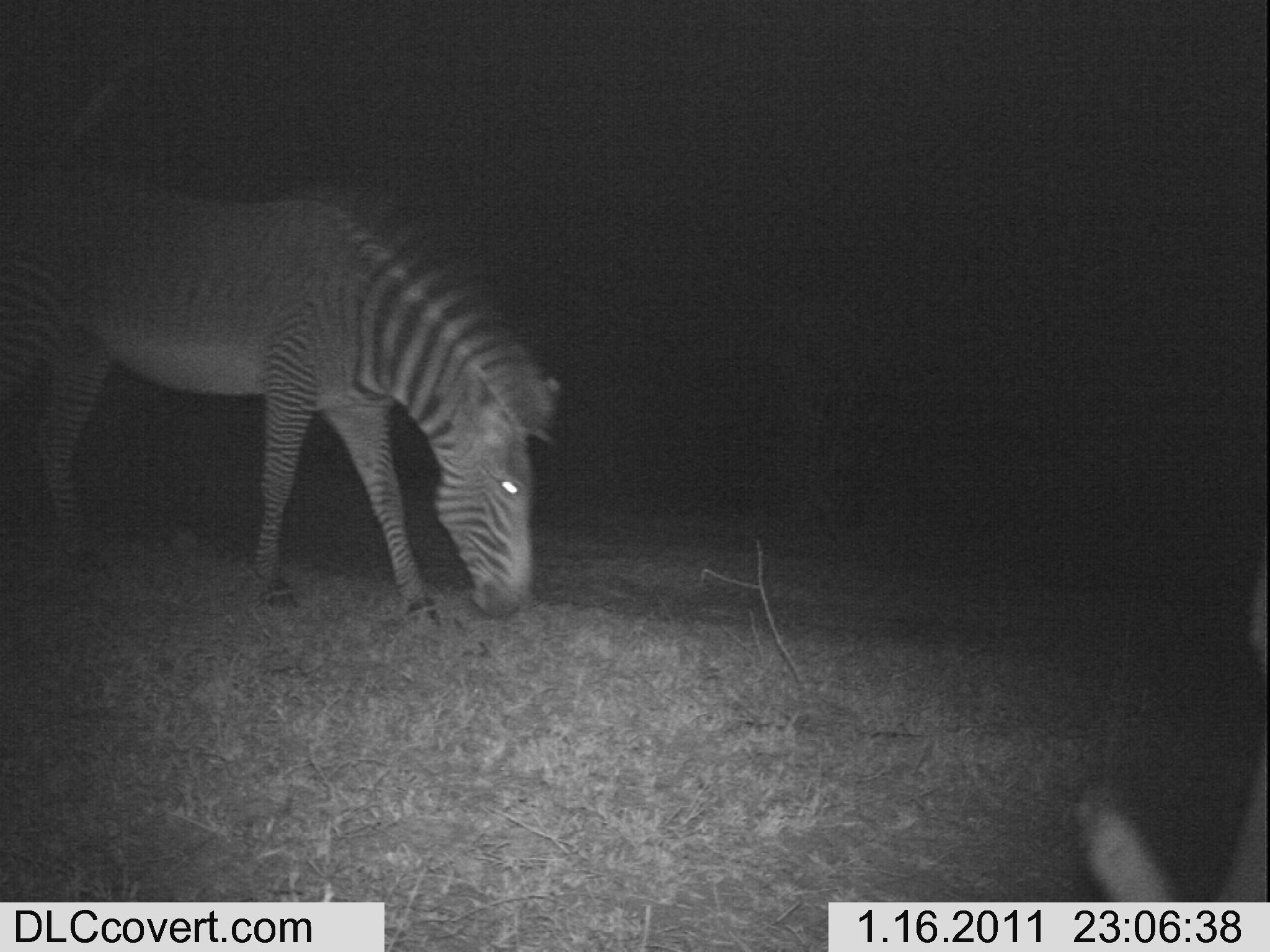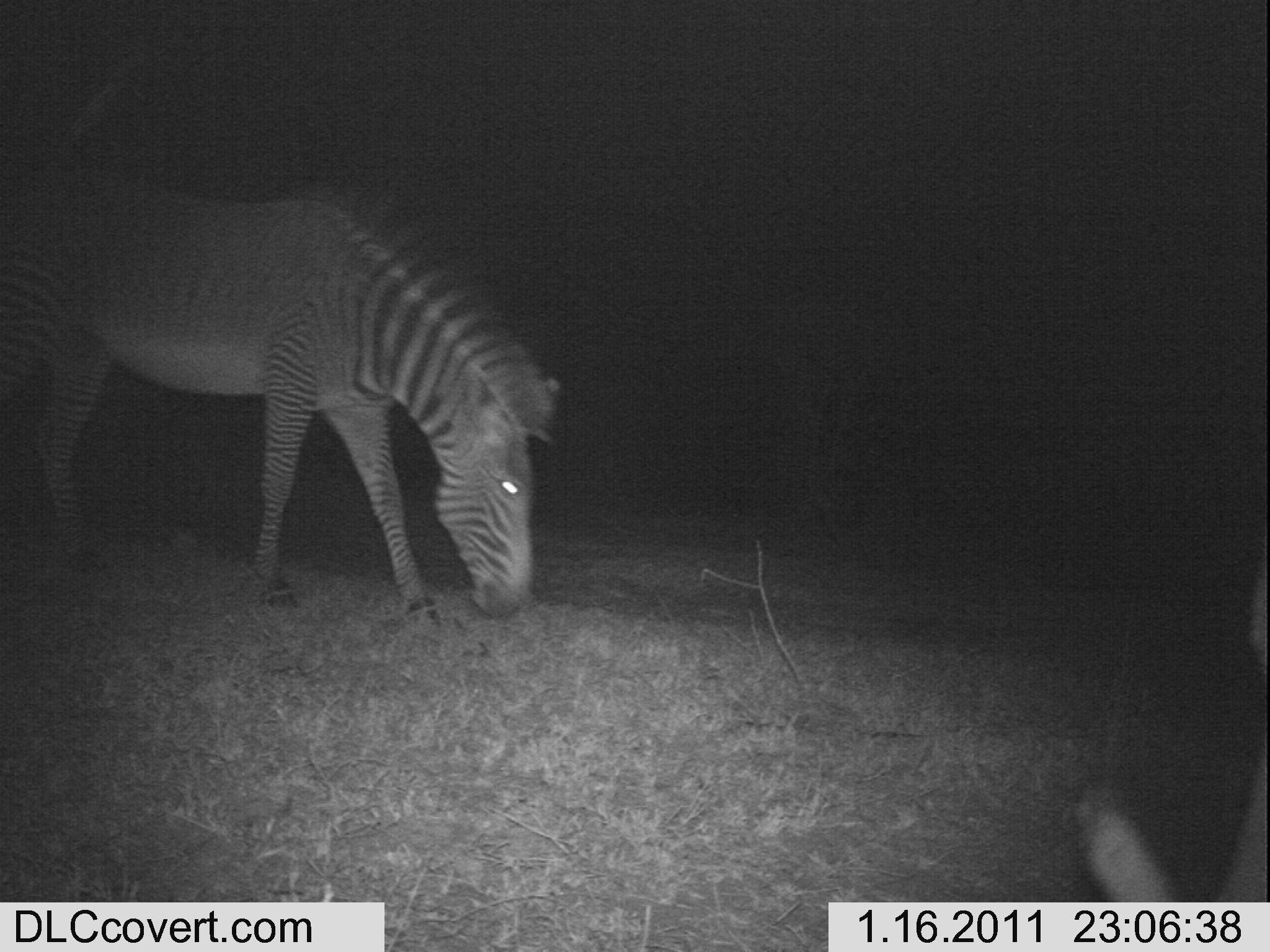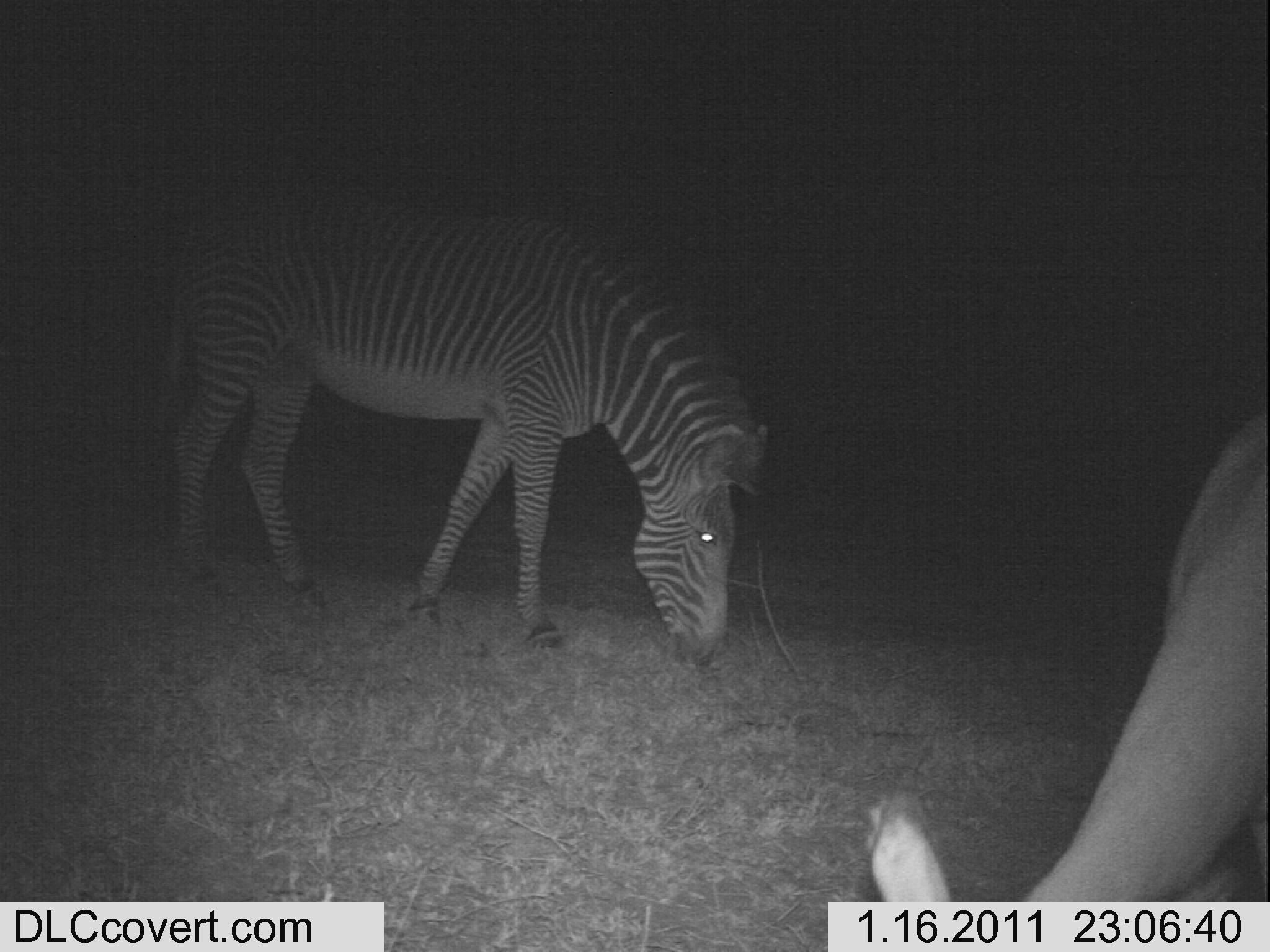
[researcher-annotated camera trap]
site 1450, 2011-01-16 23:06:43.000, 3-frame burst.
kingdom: Animalia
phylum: Chordata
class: Mammalia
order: Perissodactyla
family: Equidae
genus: Equus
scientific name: Equus grevyi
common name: grévy's zebra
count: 1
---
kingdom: Animalia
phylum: Chordata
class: Mammalia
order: Artiodactyla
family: Bovidae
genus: Aepyceros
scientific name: Aepyceros melampus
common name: impala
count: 1